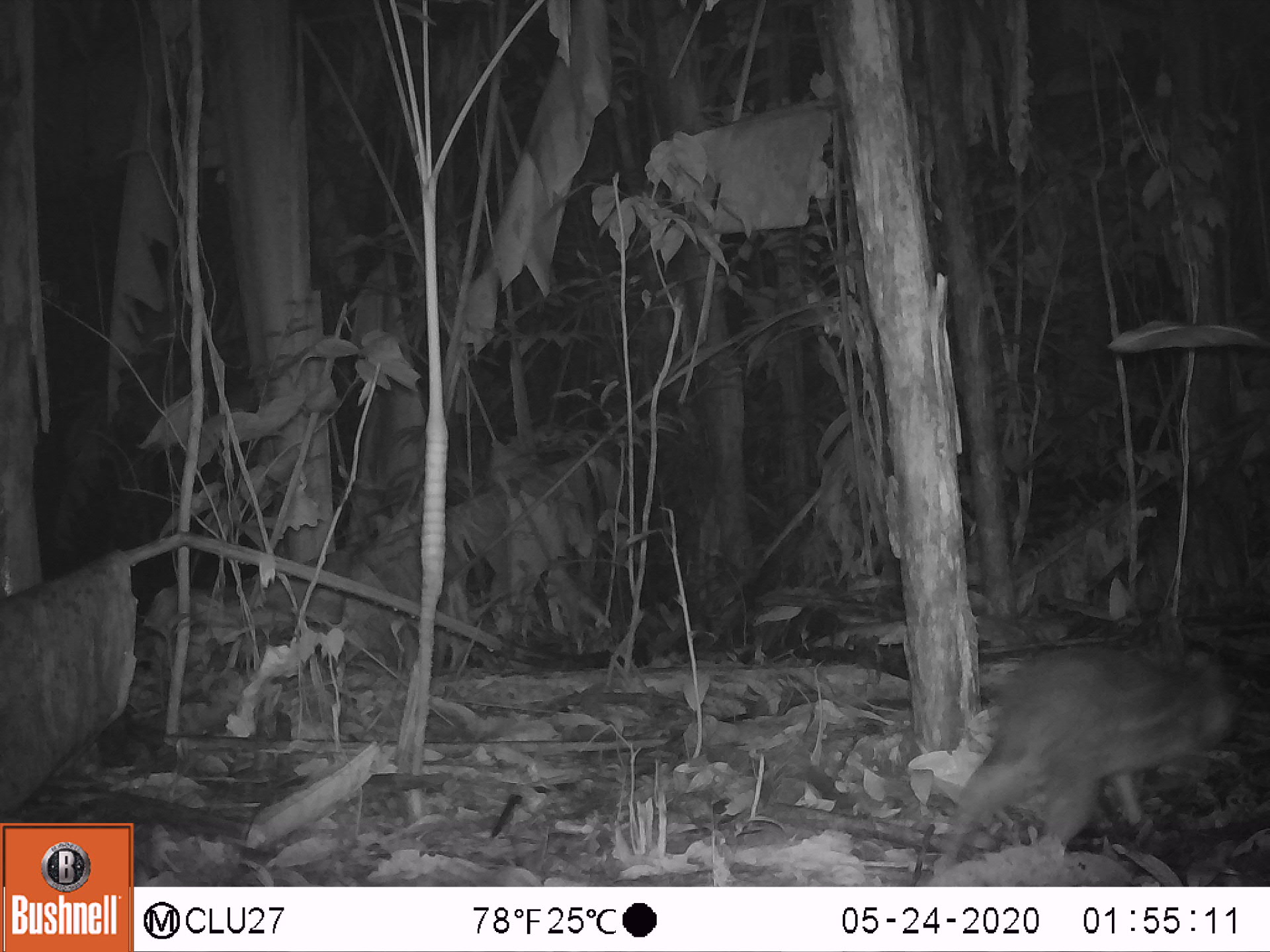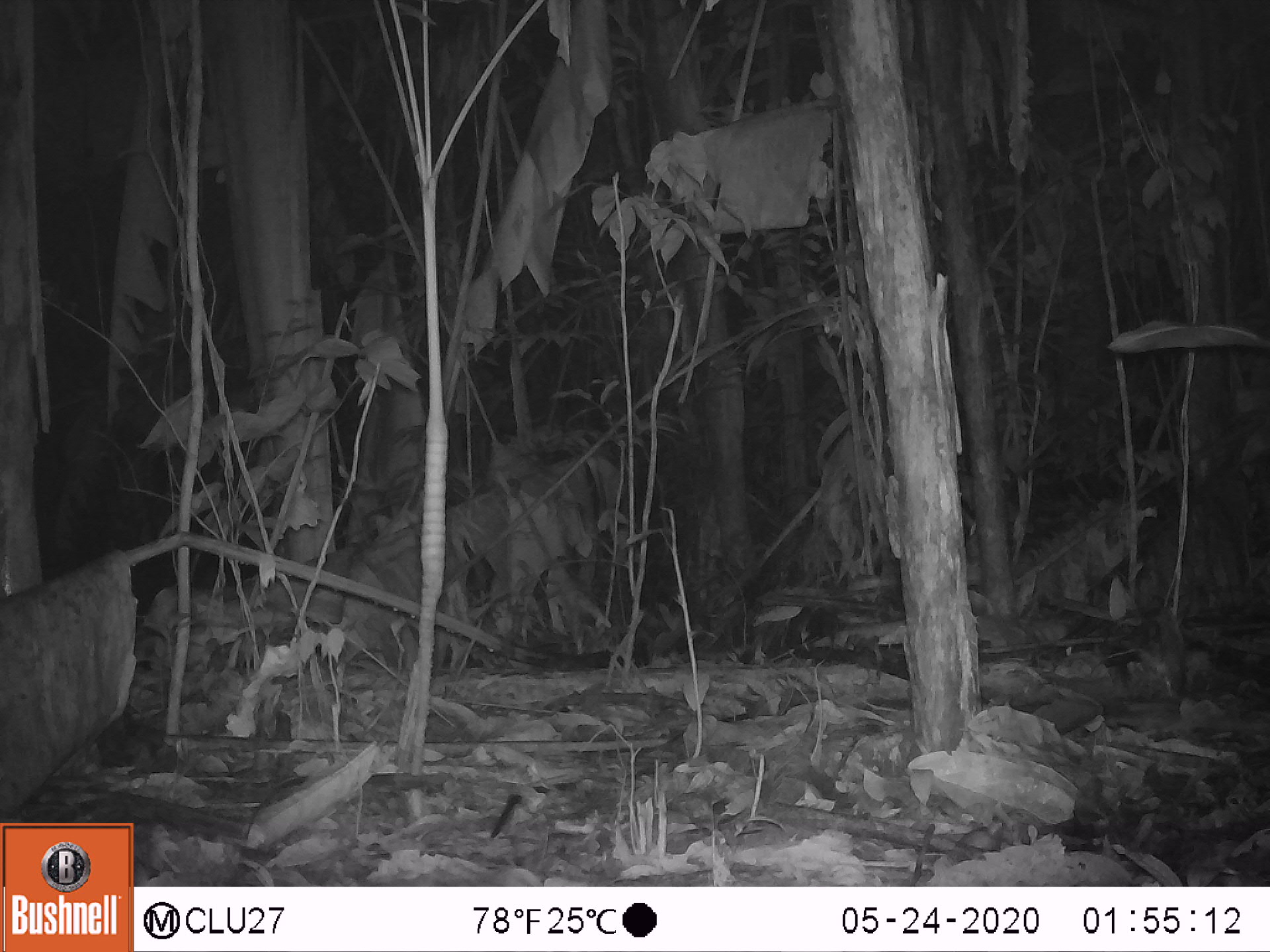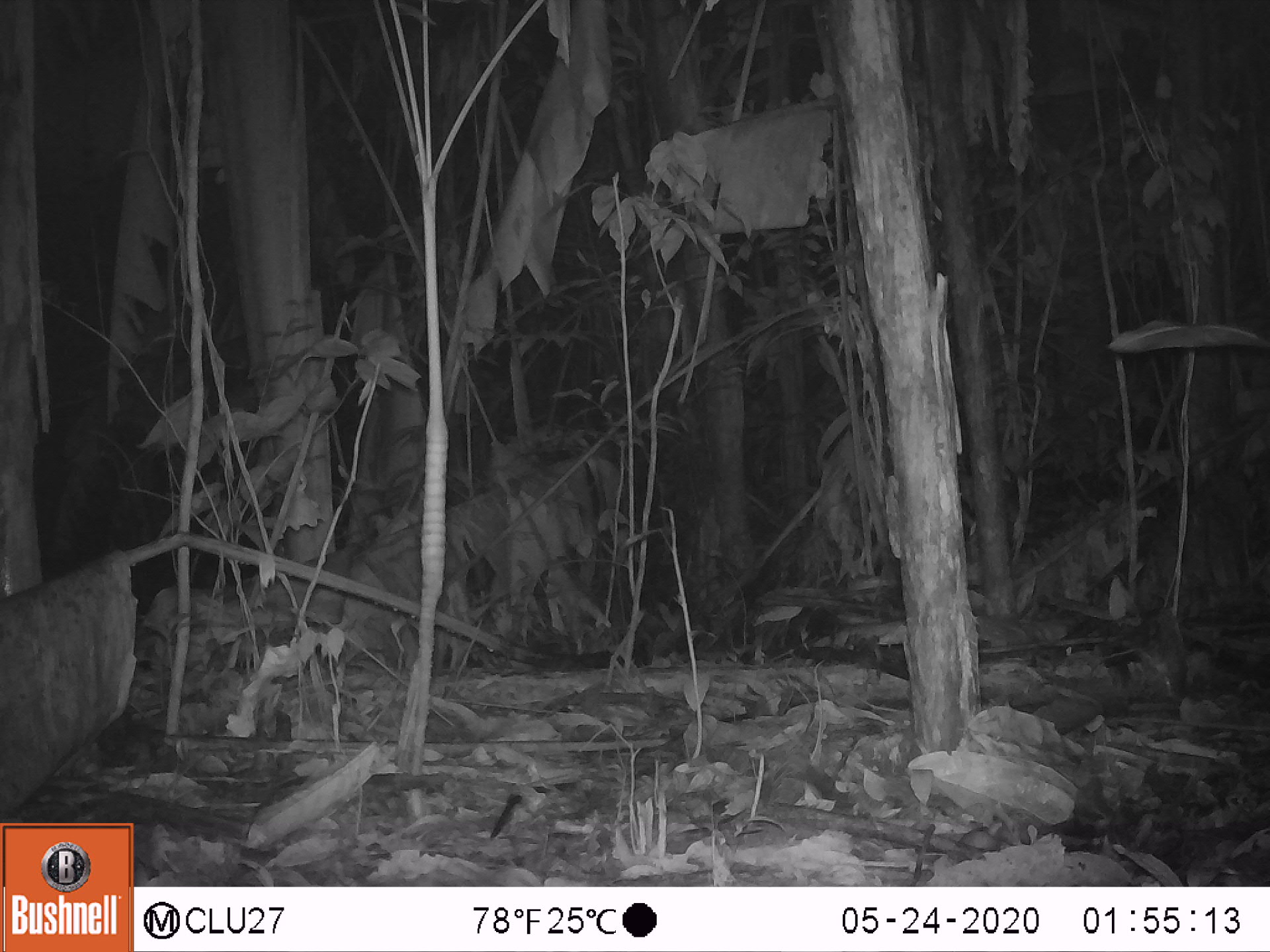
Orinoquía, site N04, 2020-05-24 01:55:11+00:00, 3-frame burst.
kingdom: Animalia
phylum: Chordata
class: Mammalia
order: Rodentia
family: Cuniculidae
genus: Cuniculus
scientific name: Cuniculus paca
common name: spotted paca